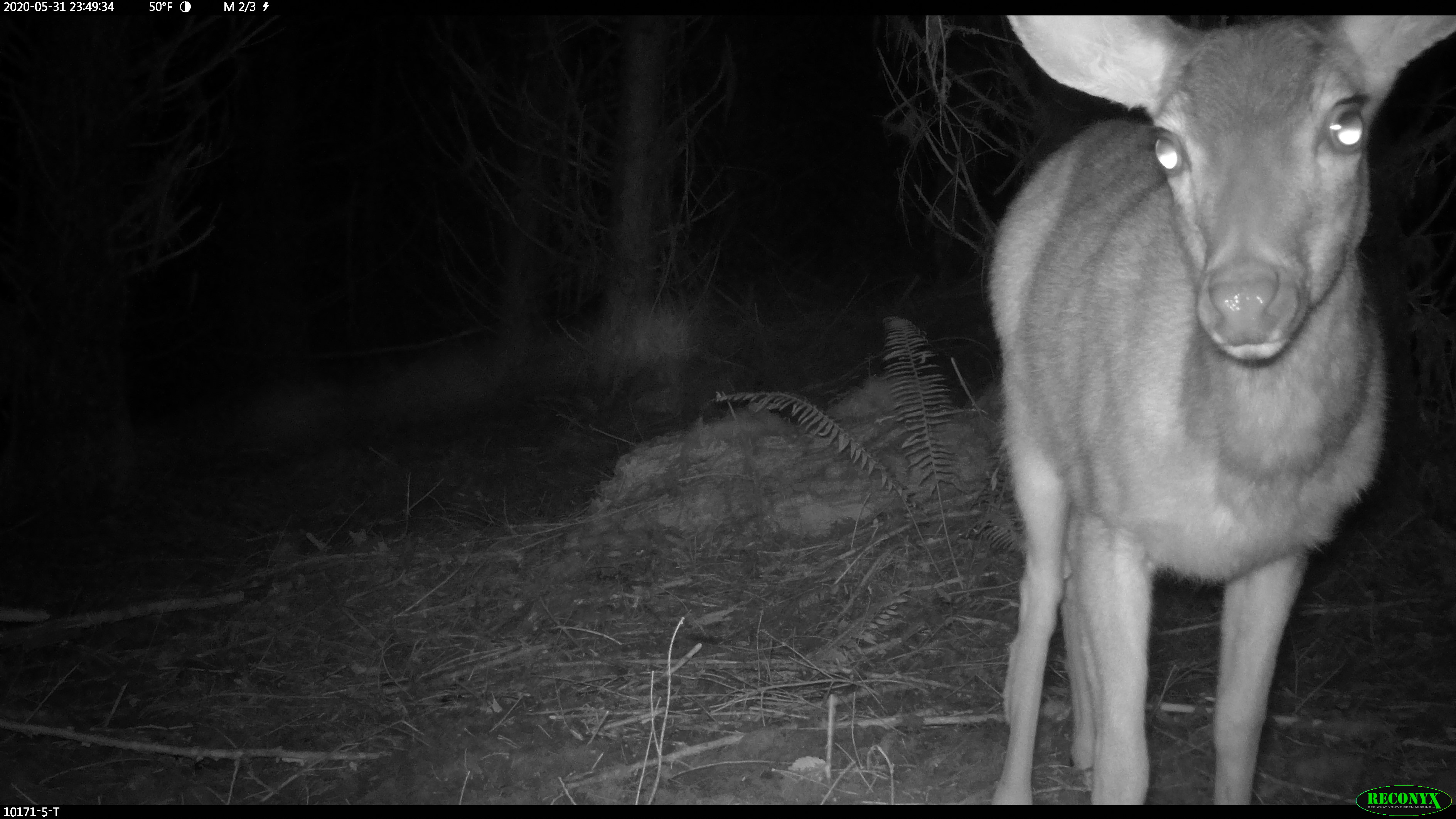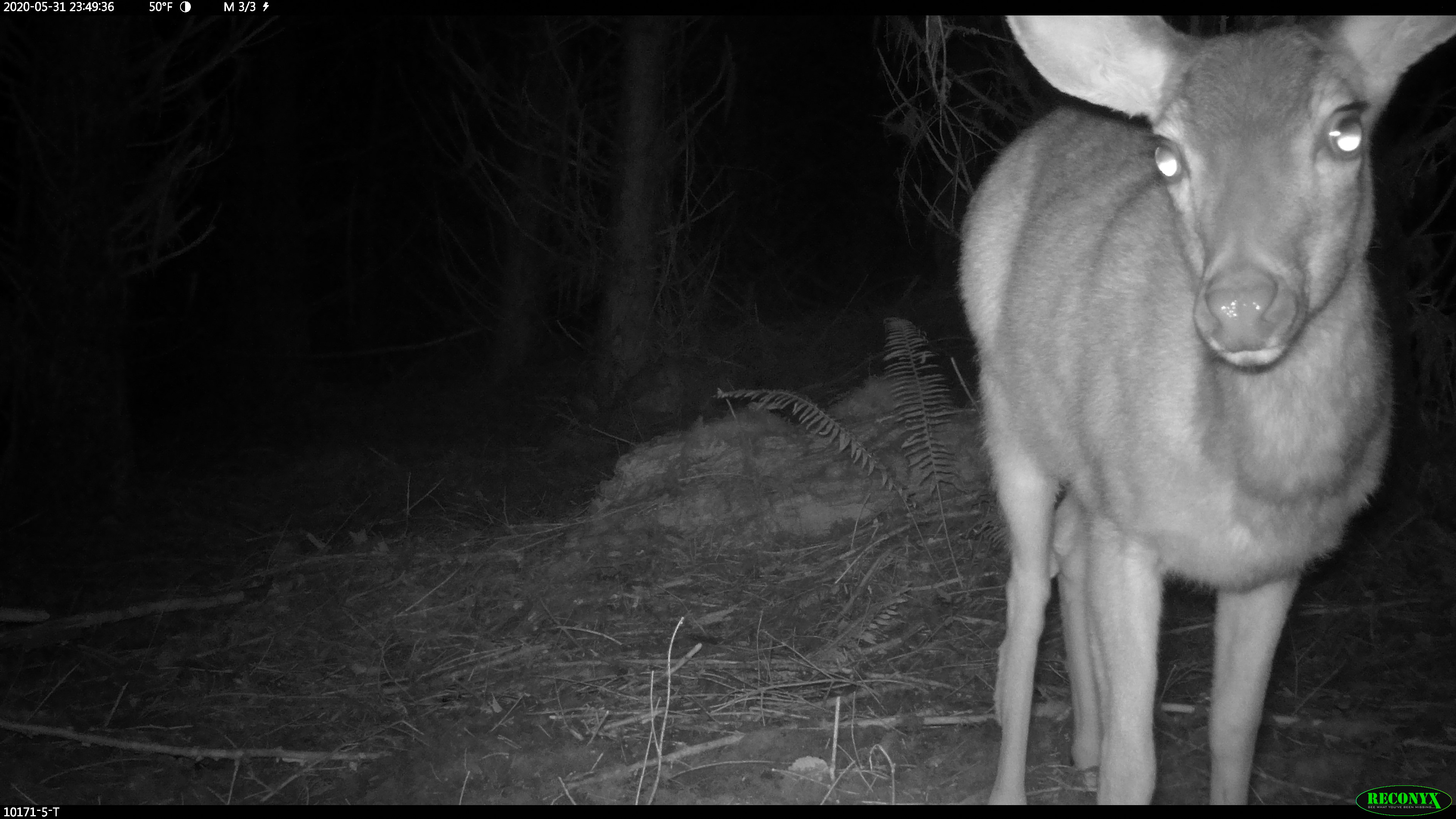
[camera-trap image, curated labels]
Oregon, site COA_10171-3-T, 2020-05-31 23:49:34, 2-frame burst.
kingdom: Animalia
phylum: Chordata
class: Mammalia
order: Artiodactyla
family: Cervidae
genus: Odocoileus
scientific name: Odocoileus hemionus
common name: black-tailed deer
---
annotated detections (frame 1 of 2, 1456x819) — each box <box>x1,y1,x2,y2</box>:
black-tailed deer: <box>971,19,1455,776</box>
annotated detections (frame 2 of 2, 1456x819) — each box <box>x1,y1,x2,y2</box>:
black-tailed deer: <box>950,19,1451,768</box>